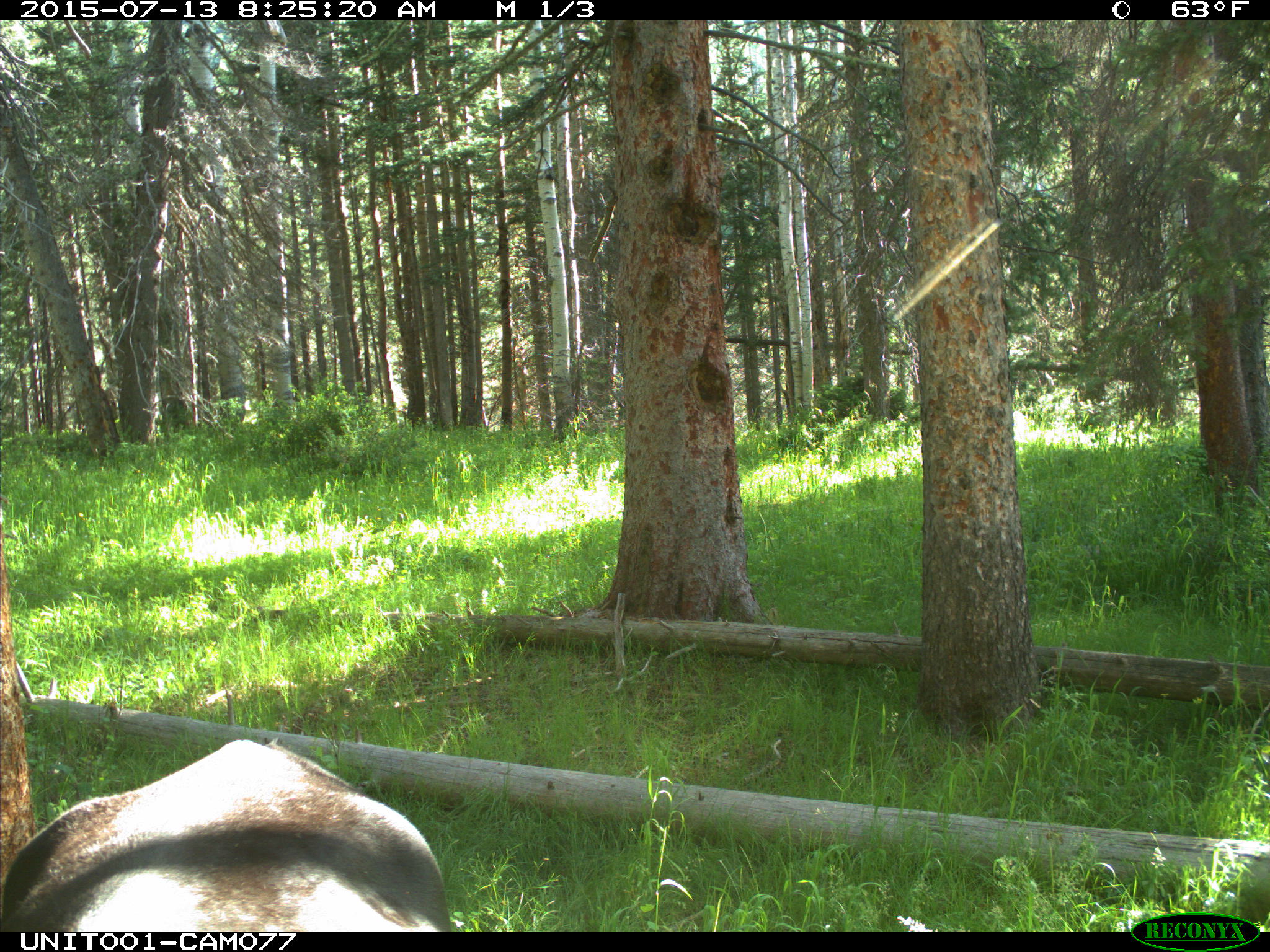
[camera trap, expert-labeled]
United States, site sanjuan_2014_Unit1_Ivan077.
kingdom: Animalia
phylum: Chordata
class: Mammalia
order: Artiodactyla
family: Bovidae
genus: Bos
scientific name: Bos taurus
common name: domestic cow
Bos taurus (domestic cow).